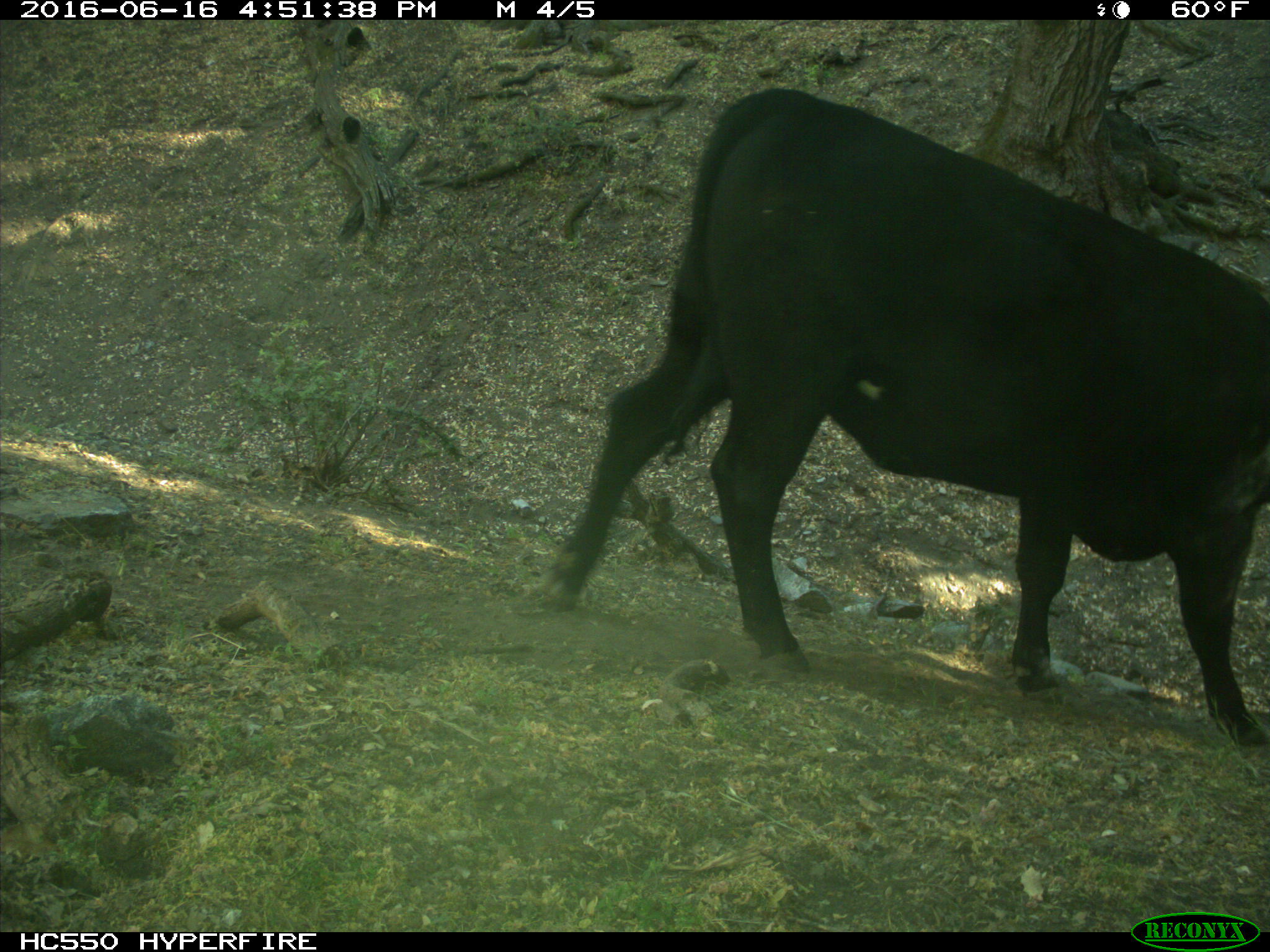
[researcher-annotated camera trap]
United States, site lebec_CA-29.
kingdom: Animalia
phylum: Chordata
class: Mammalia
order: Artiodactyla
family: Bovidae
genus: Bos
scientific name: Bos taurus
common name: domestic cow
Bos taurus (domestic cow).